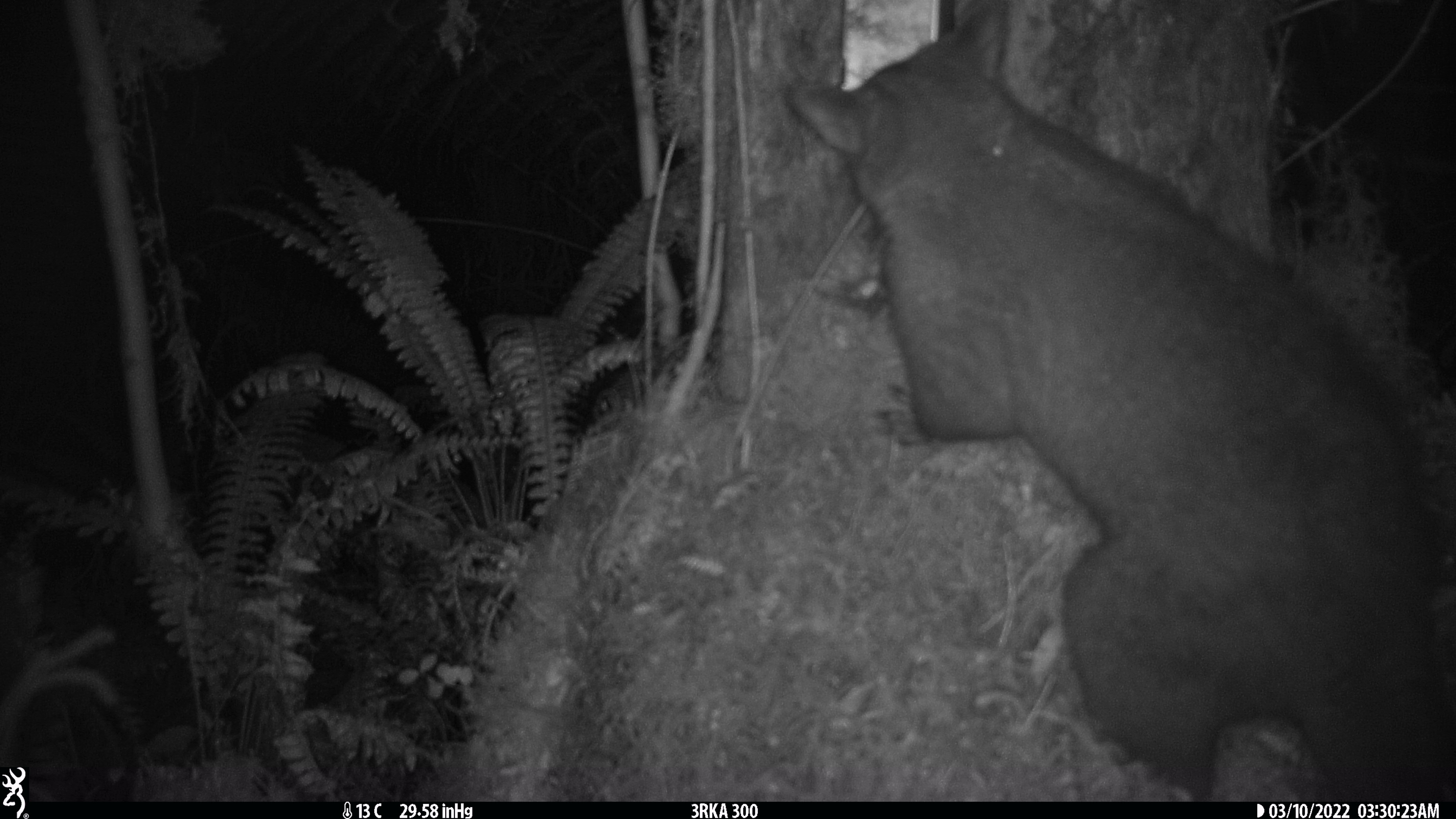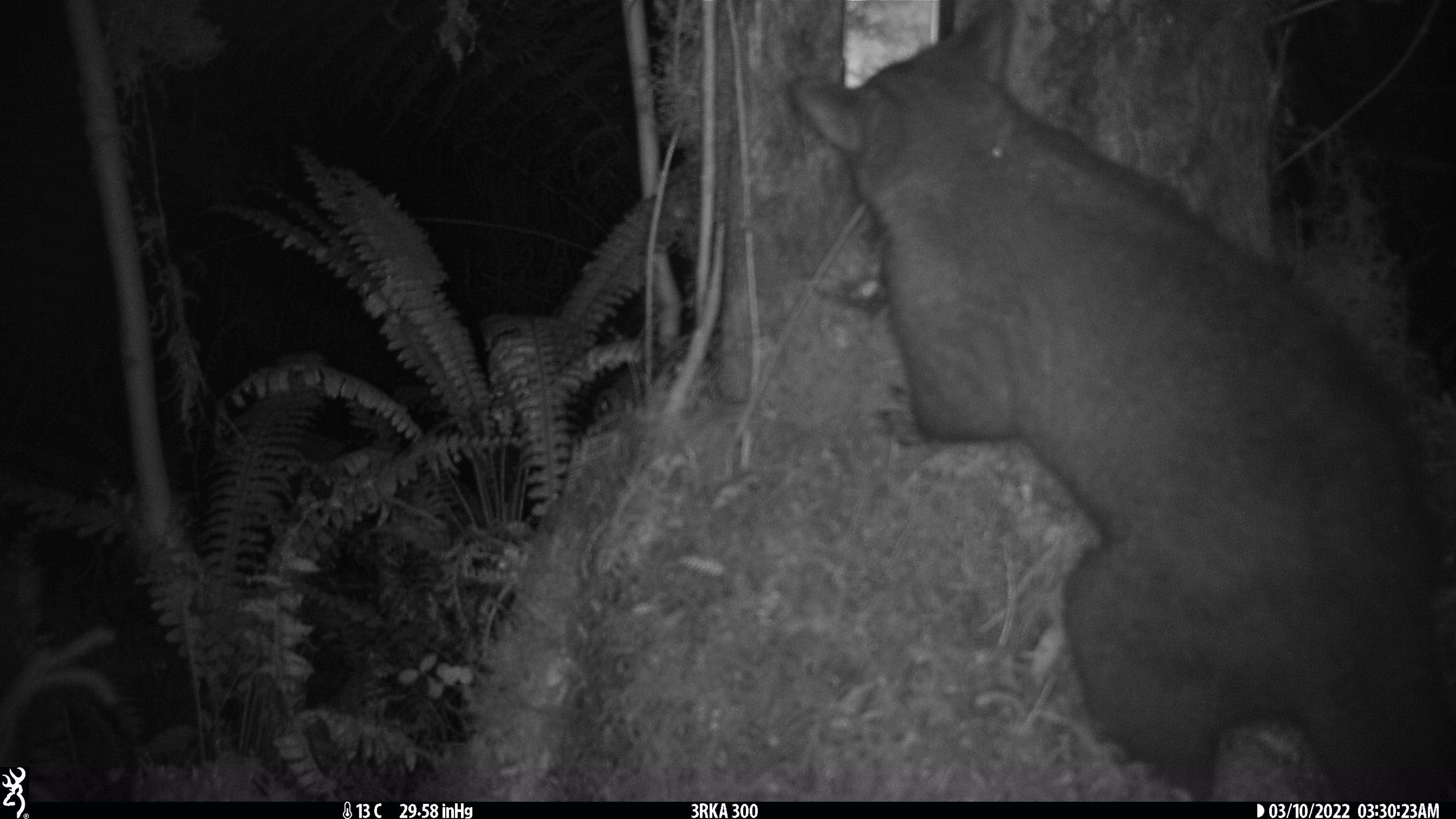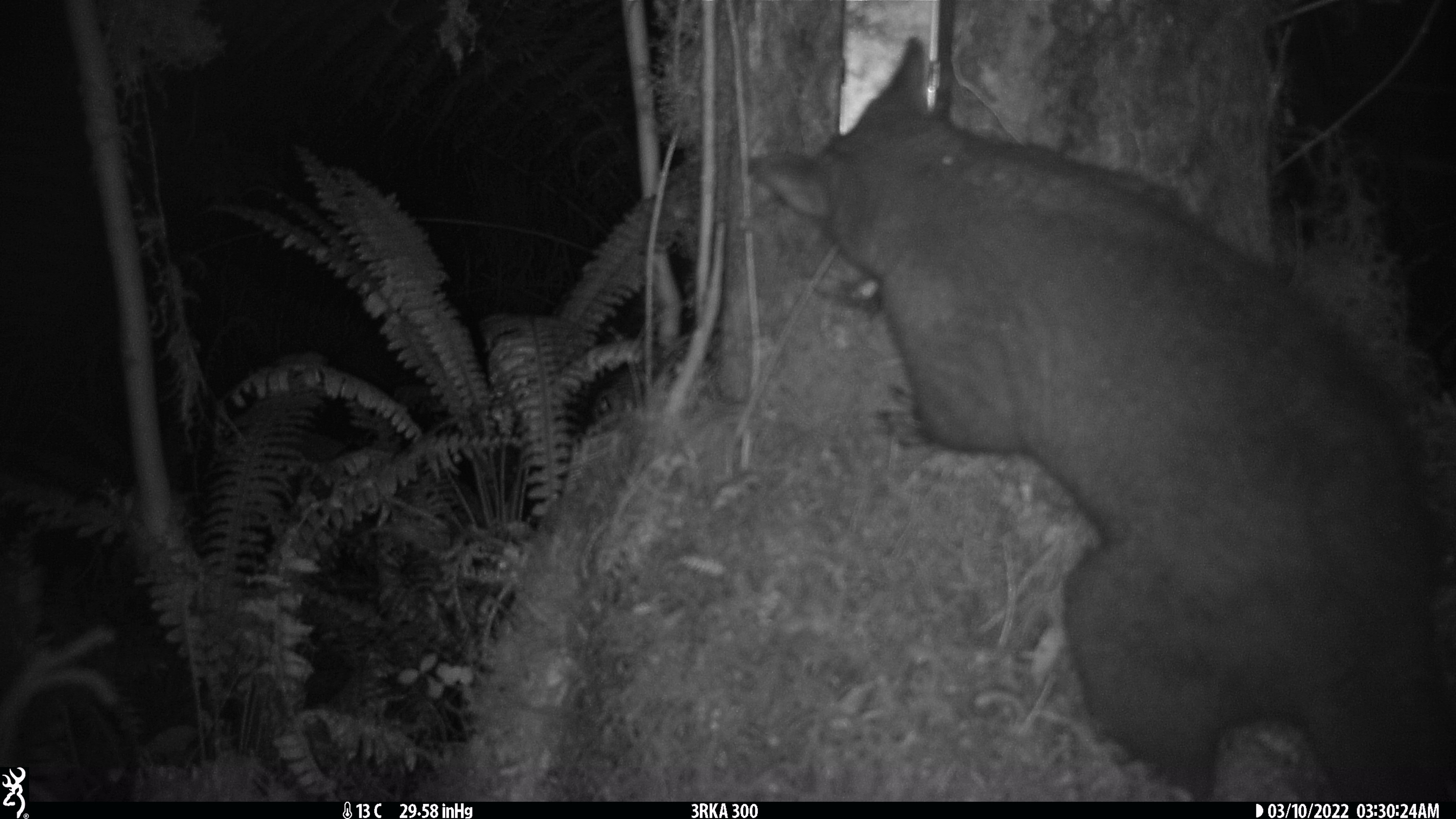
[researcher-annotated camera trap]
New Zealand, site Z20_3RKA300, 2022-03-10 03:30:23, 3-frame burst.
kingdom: Animalia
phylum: Chordata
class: Mammalia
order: Diprotodontia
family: Phalangeridae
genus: Trichosurus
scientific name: Trichosurus vulpecula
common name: common brushtail possum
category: possum